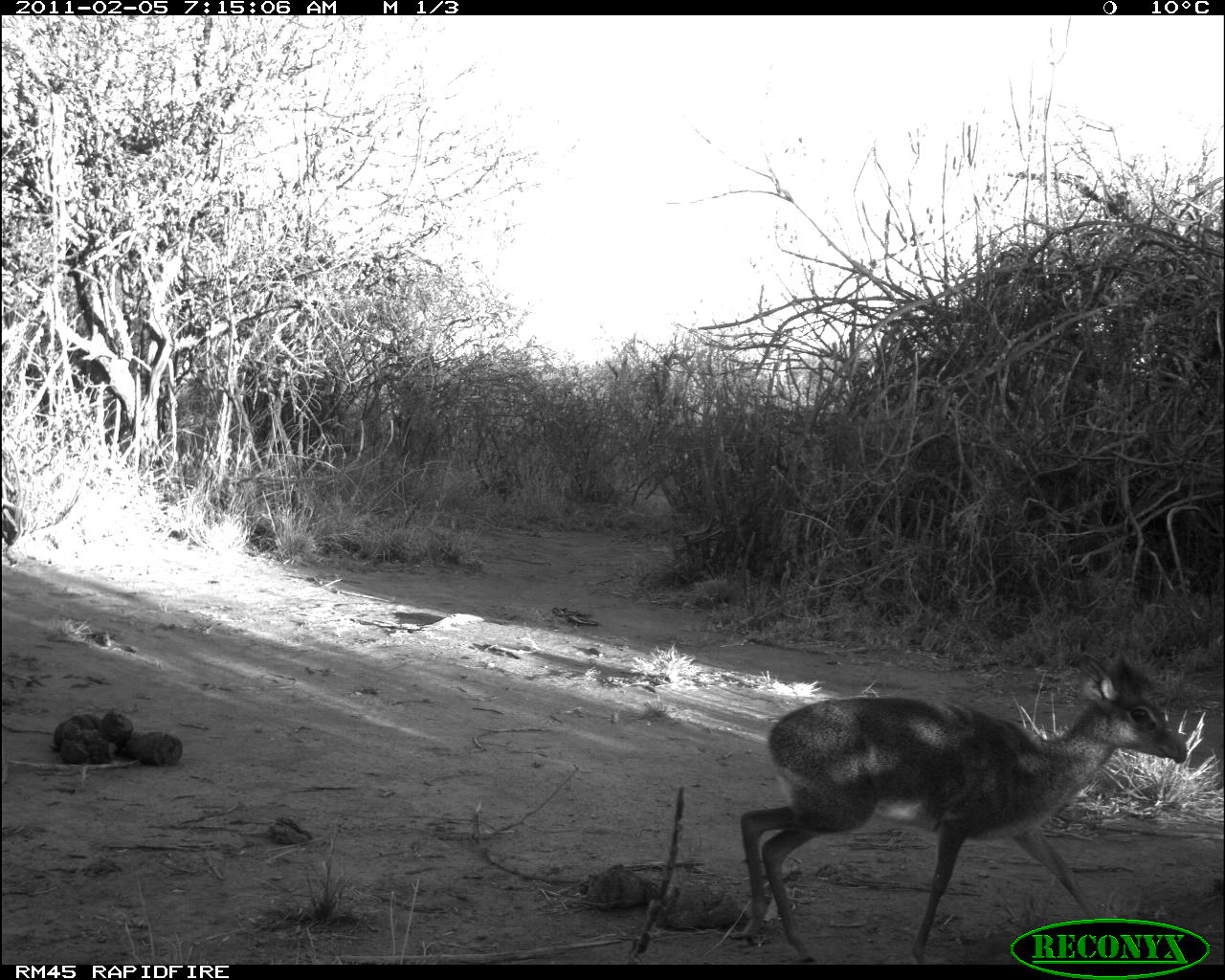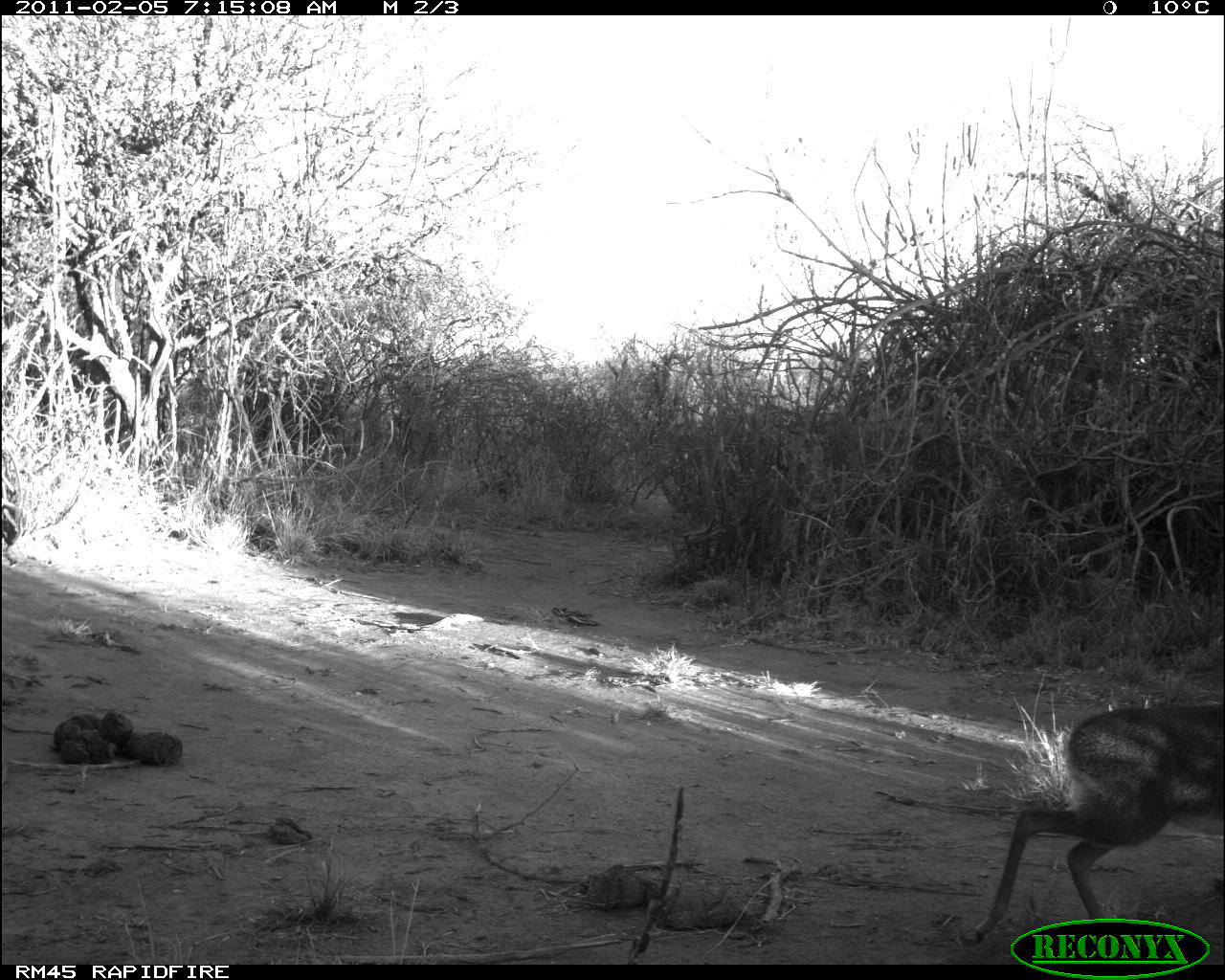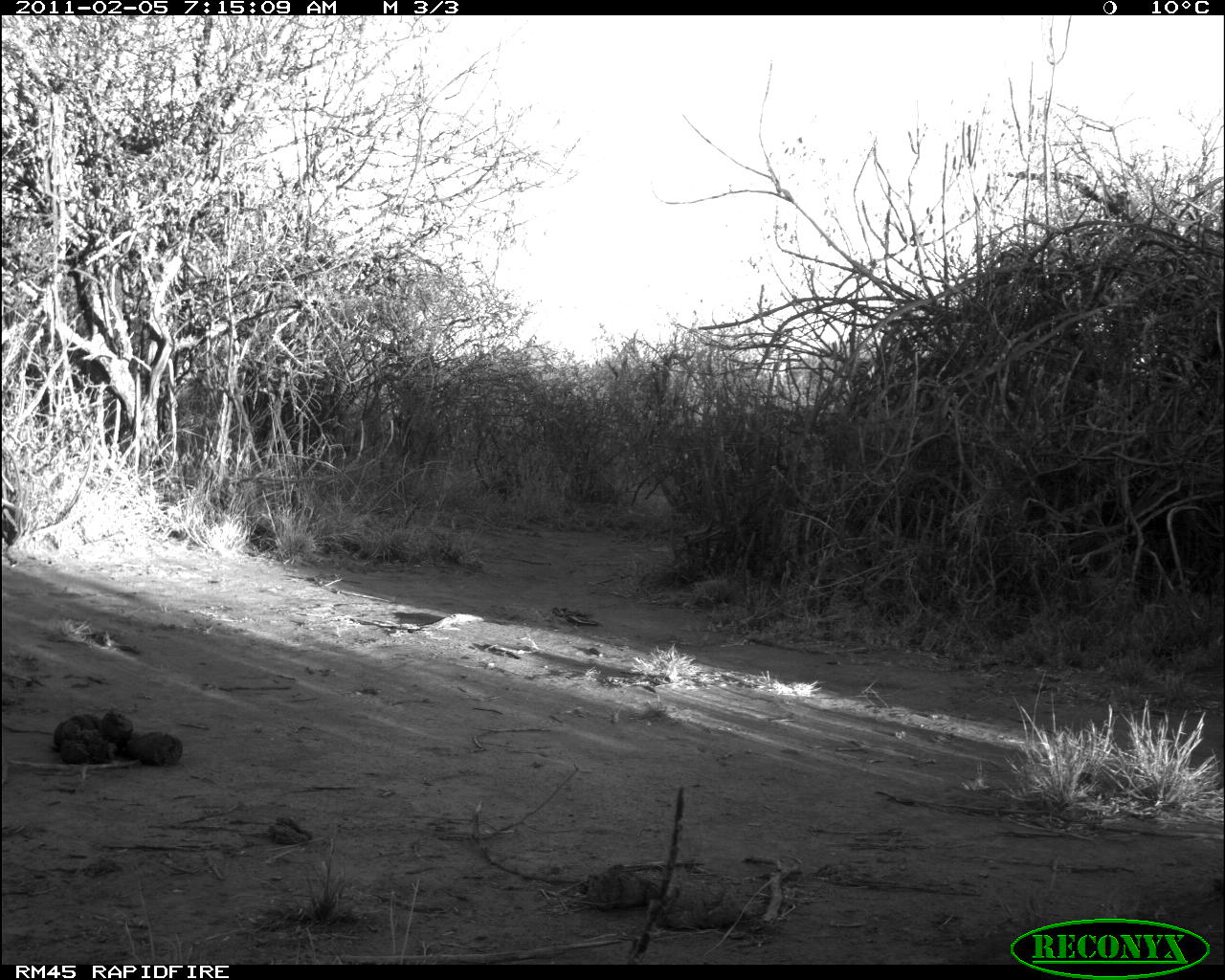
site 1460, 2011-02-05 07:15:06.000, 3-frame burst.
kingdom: Animalia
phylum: Chordata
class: Mammalia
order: Artiodactyla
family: Bovidae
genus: Madoqua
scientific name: Madoqua guentheri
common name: günther's dik-dik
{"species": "Madoqua guentheri (günther's dik-dik)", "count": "1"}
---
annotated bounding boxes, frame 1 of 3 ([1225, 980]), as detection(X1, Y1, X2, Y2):
madoqua guentheri: detection(738, 649, 1187, 964)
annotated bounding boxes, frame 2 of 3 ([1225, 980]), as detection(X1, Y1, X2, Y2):
madoqua guentheri: detection(970, 699, 1225, 959)